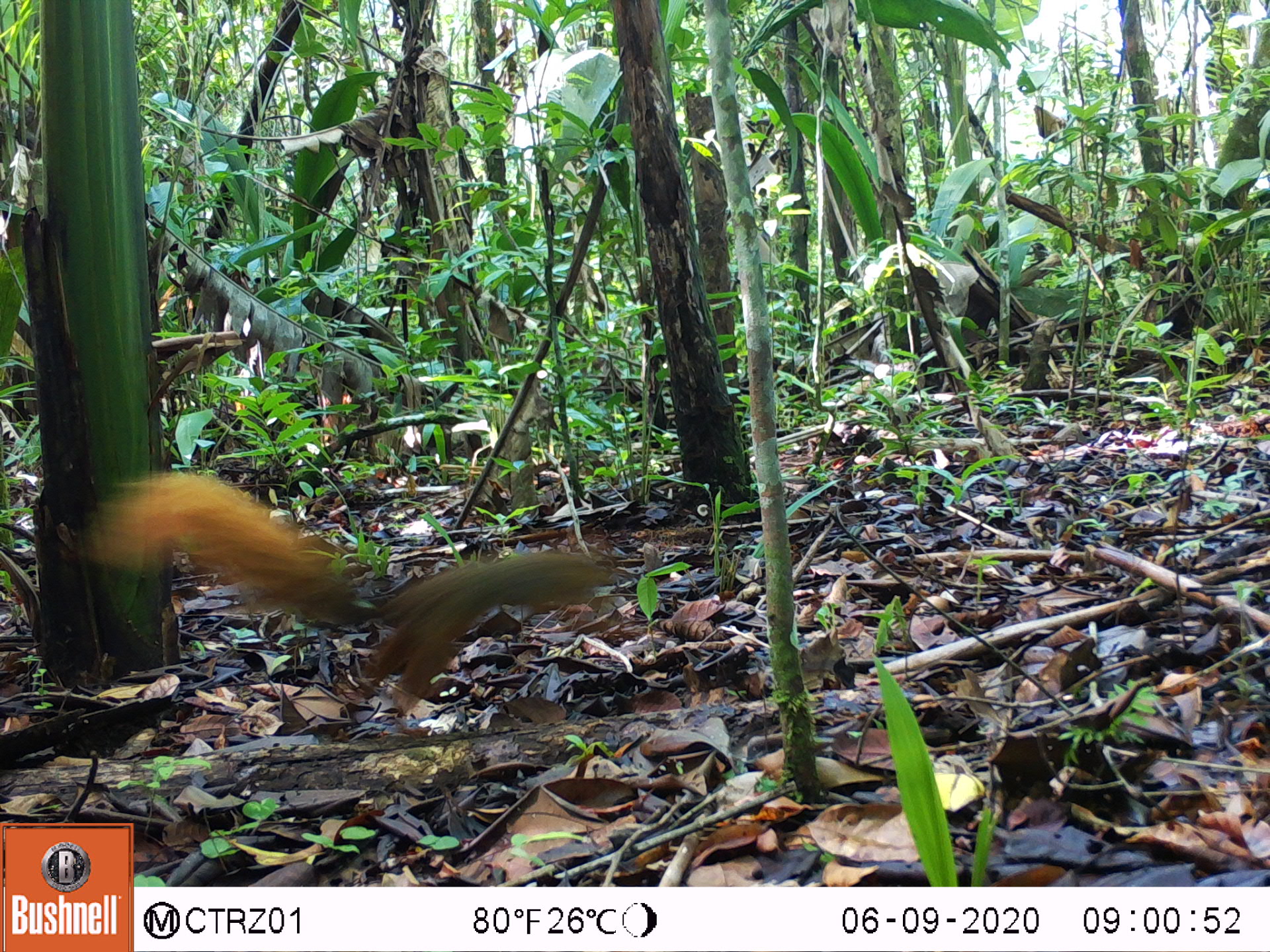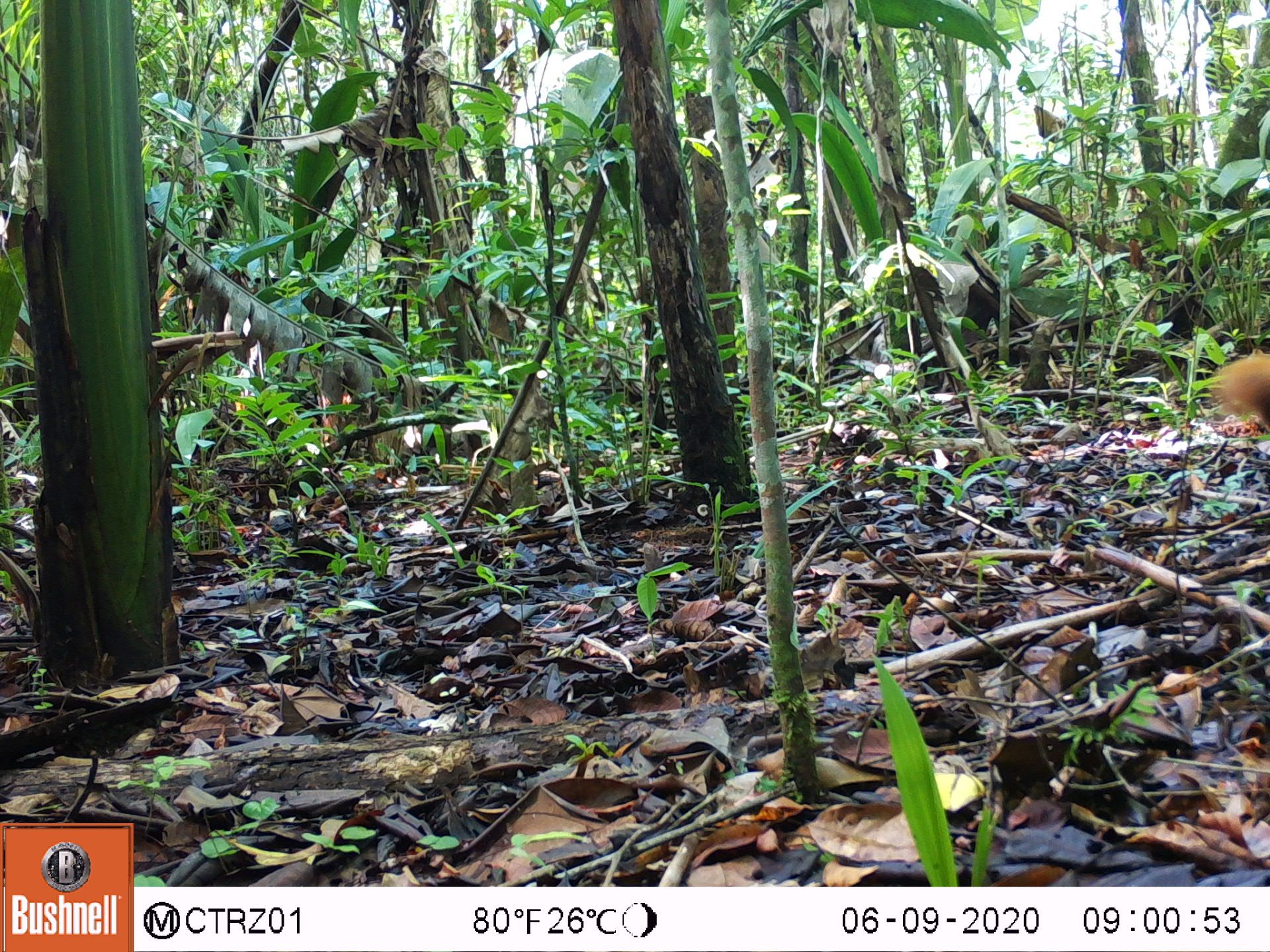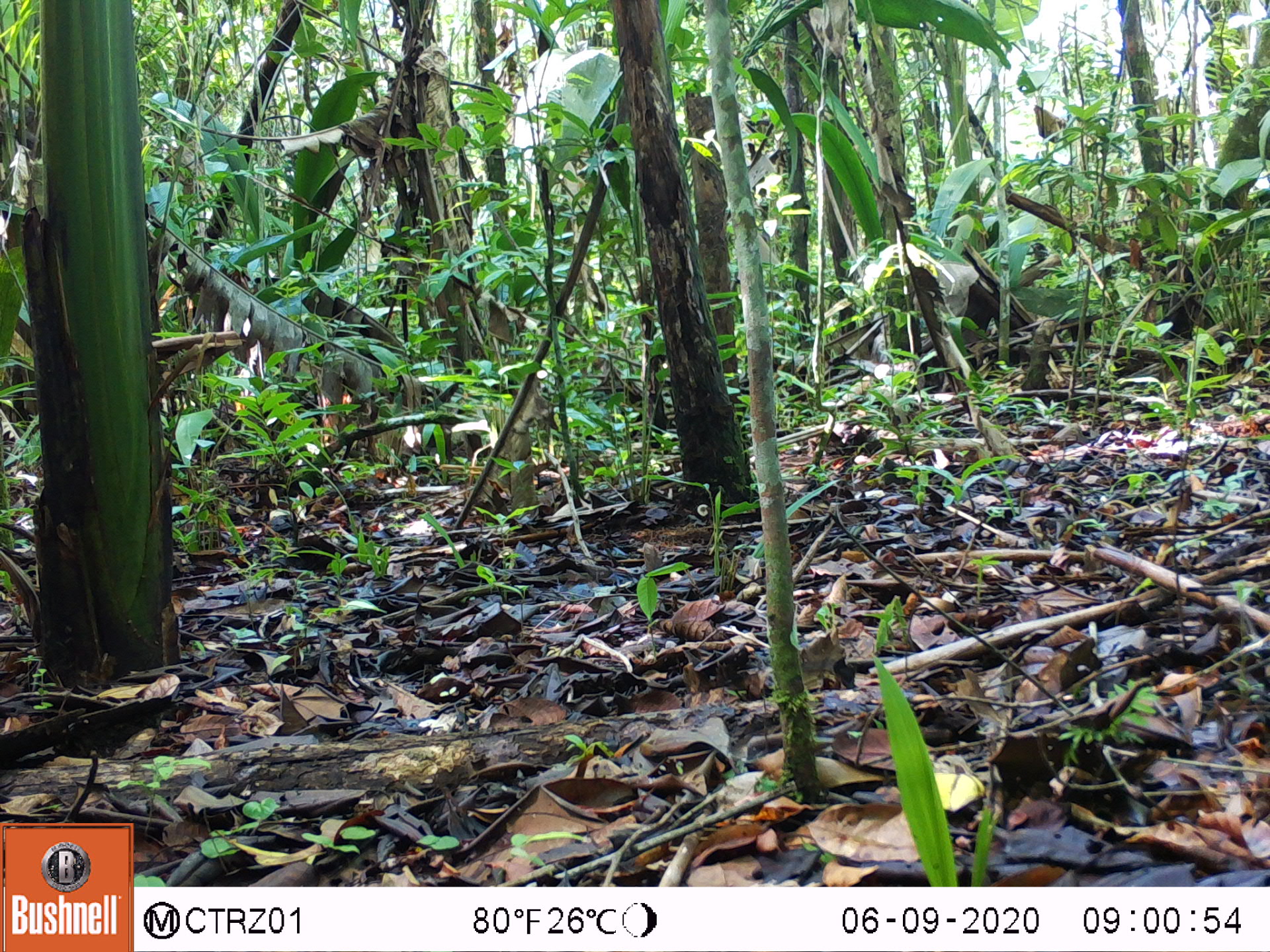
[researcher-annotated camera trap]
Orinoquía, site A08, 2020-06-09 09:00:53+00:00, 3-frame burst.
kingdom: Animalia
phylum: Chordata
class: Mammalia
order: Rodentia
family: Sciuridae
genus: Sciurus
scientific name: Sciurus igniventris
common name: northern amazon red squirrel